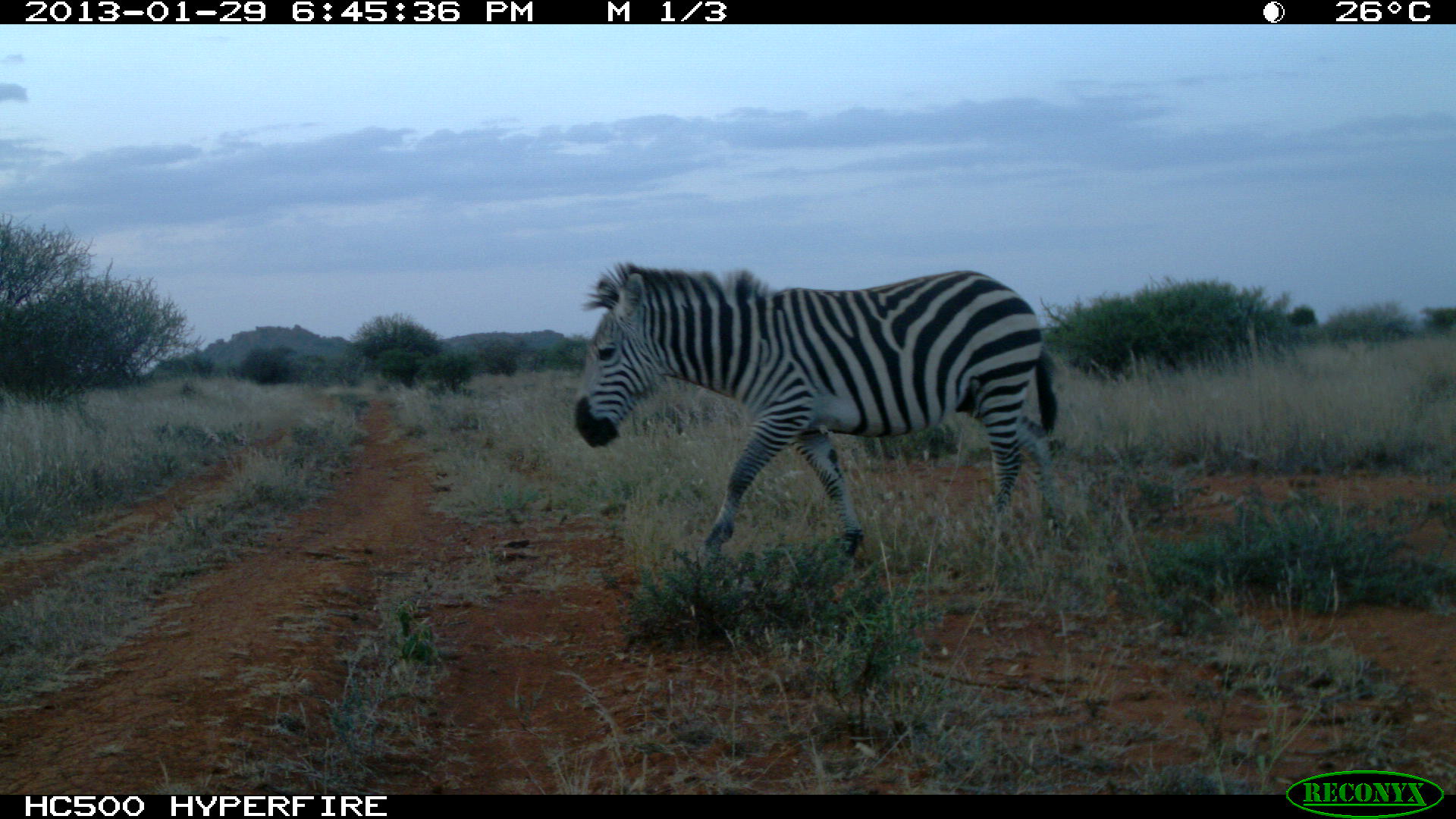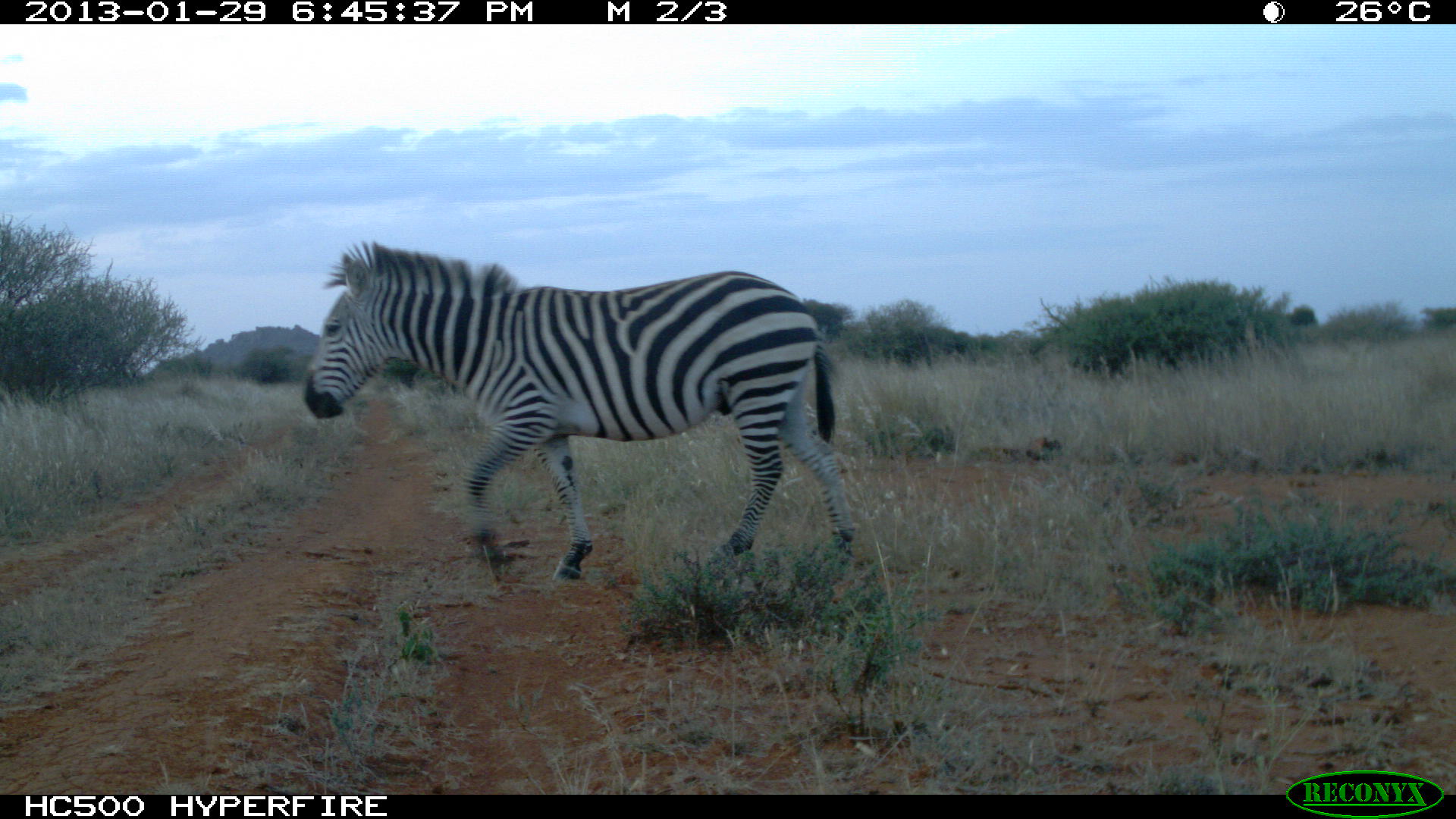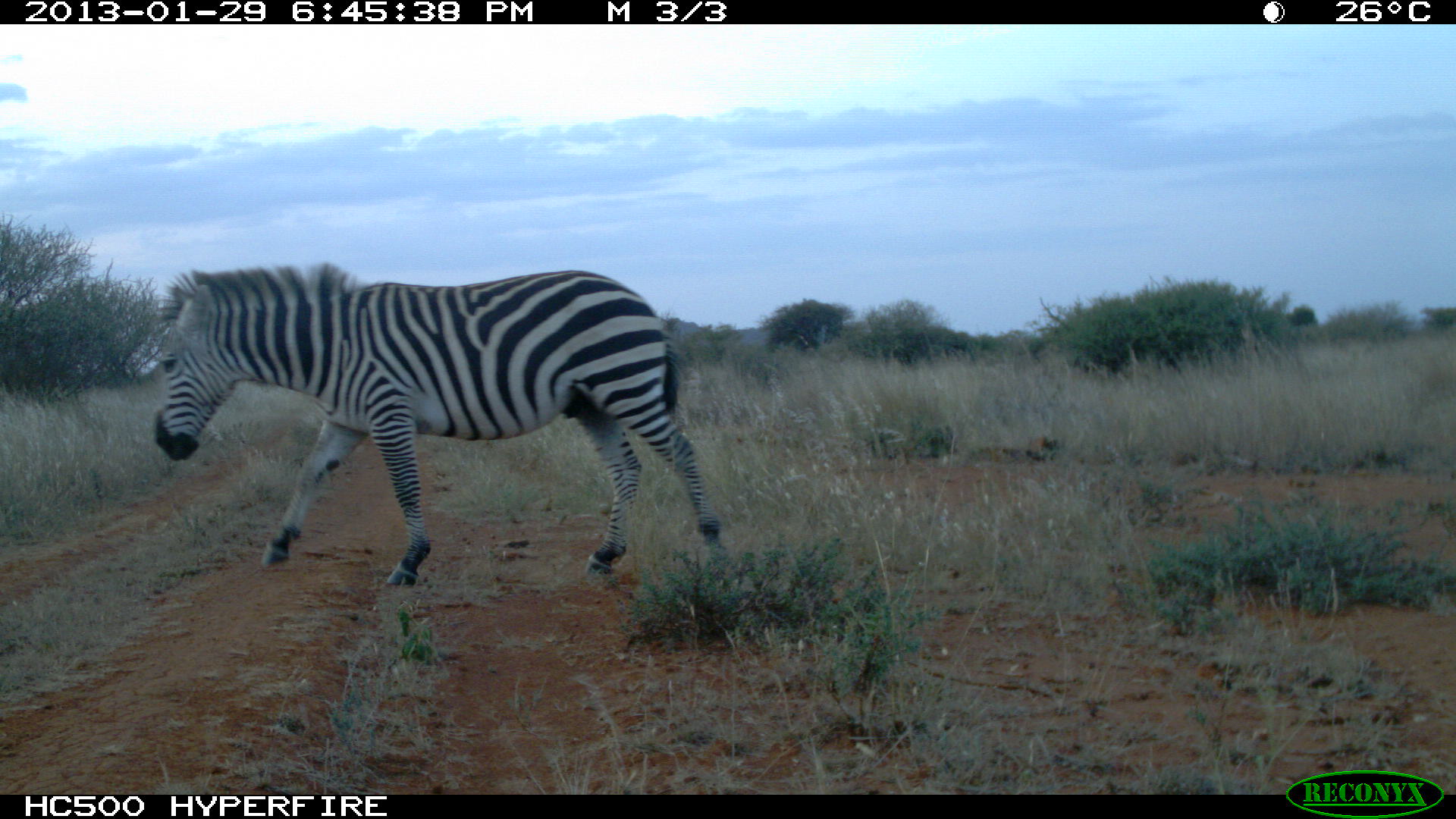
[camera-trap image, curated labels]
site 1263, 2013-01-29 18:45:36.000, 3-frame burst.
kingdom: Animalia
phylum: Chordata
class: Mammalia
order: Perissodactyla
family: Equidae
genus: Equus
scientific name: Equus quagga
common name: plains zebra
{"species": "Equus quagga (plains zebra)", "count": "1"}